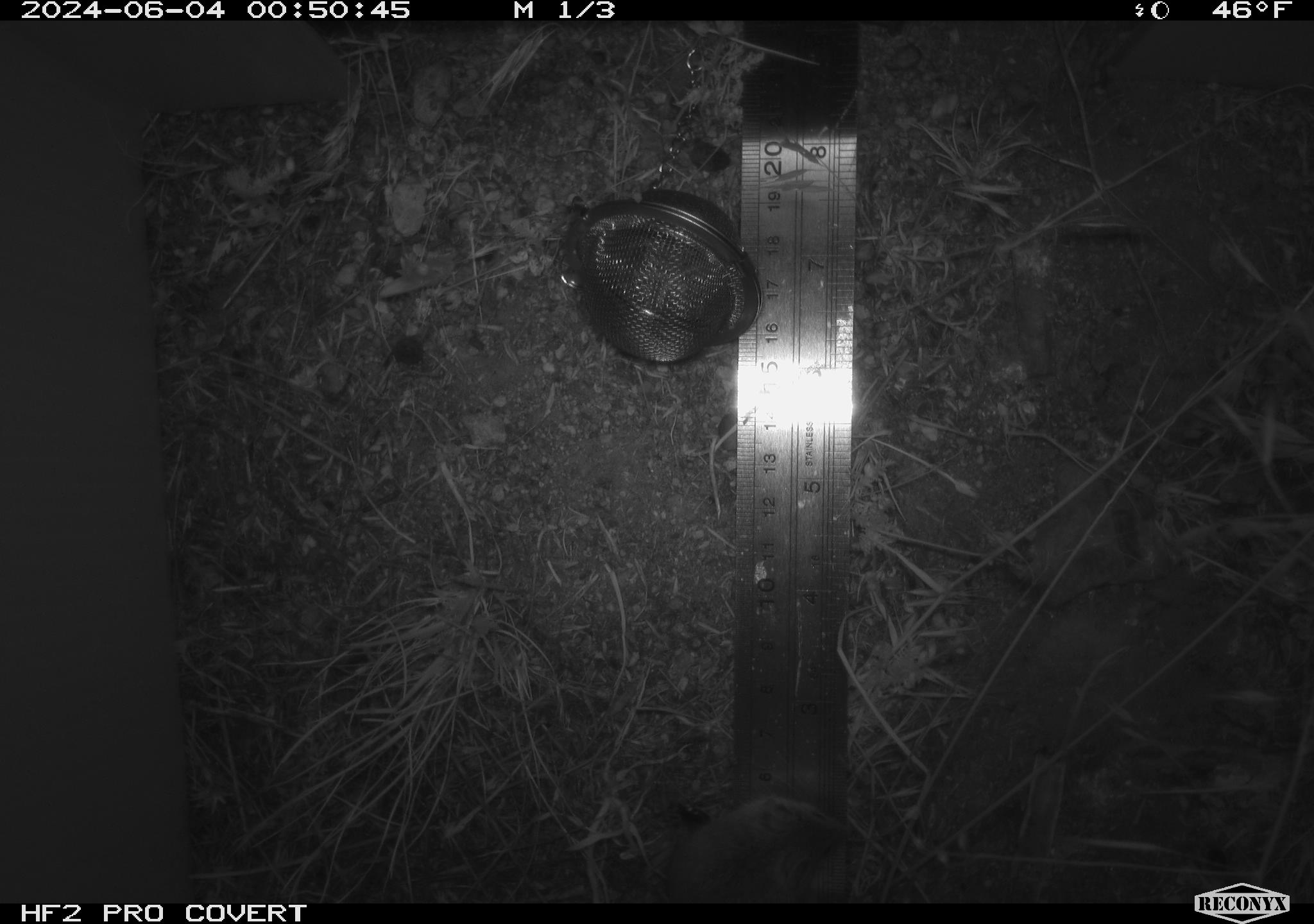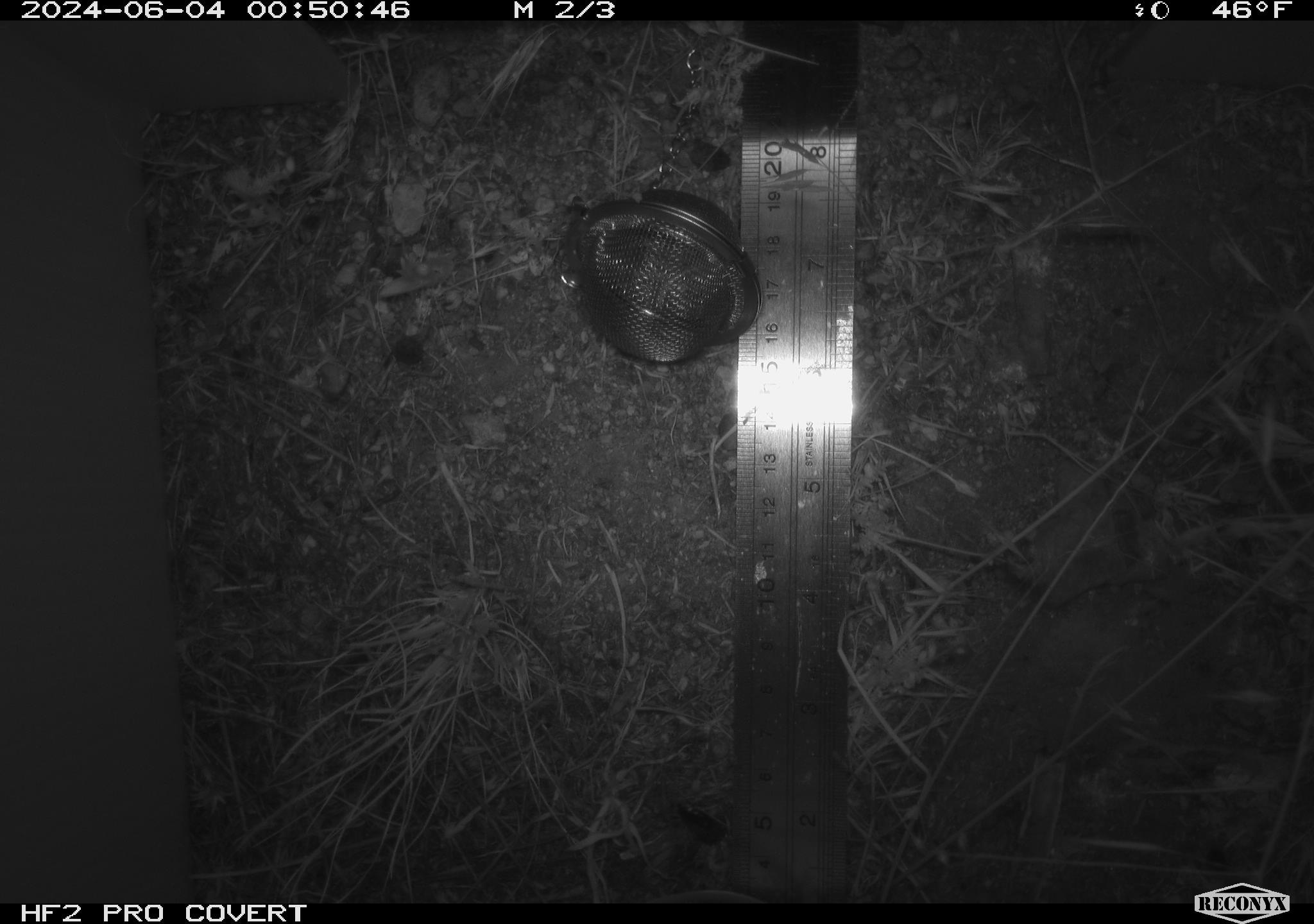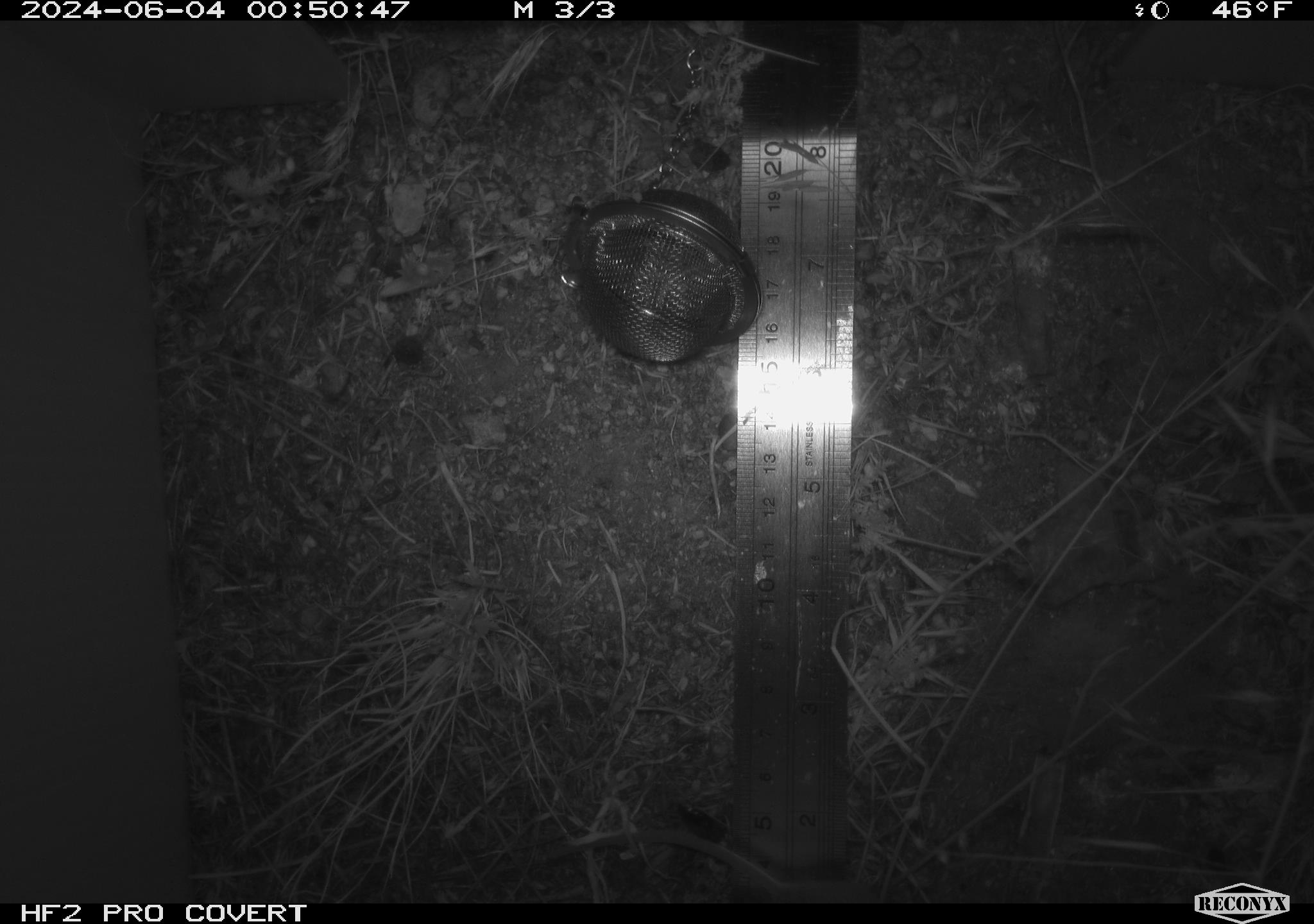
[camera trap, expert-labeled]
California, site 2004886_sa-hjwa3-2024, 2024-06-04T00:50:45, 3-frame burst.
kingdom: Animalia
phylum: Chordata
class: Mammalia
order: Rodentia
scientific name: Rodentia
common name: rodent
Rodent (Rodentia).